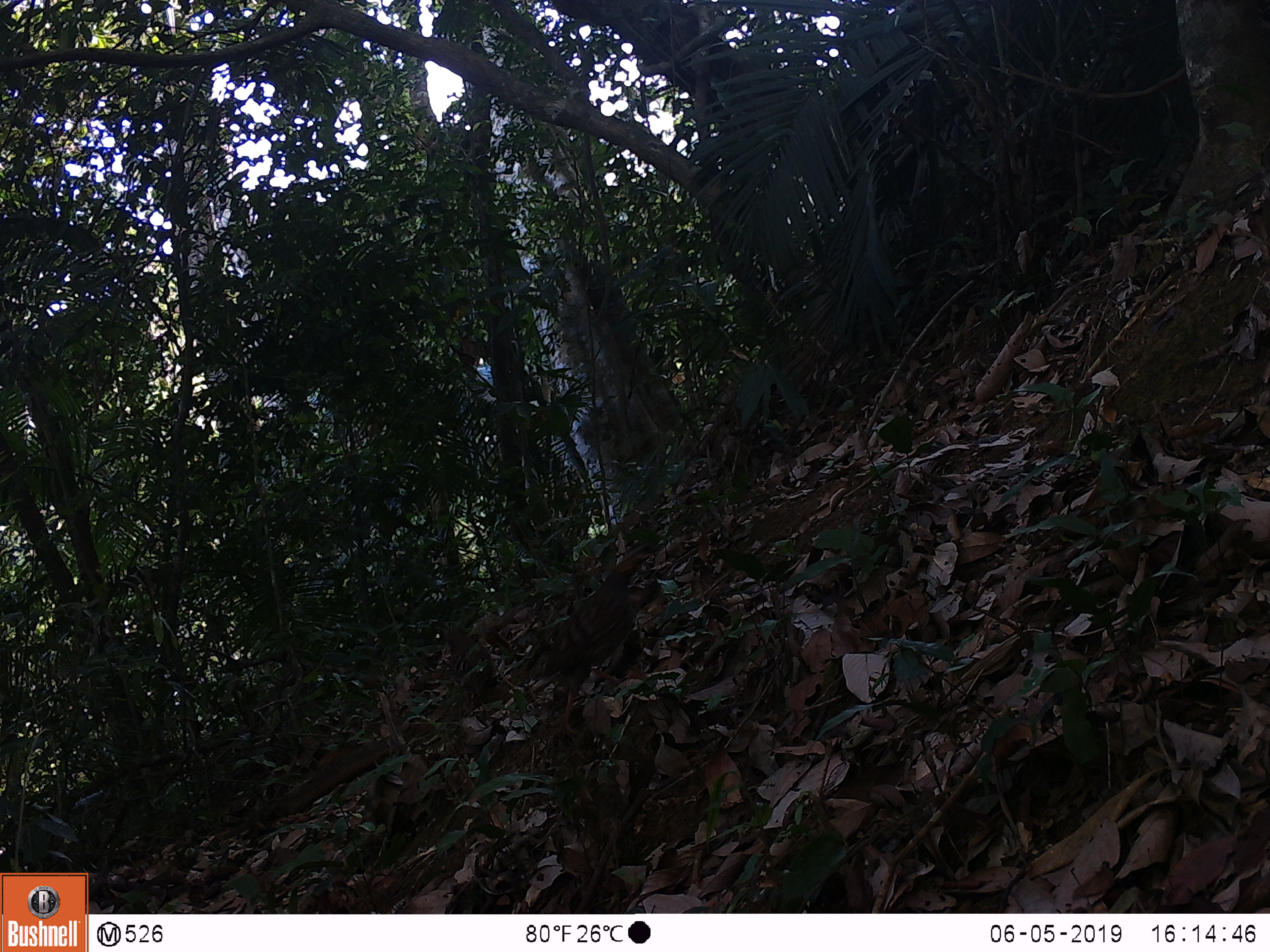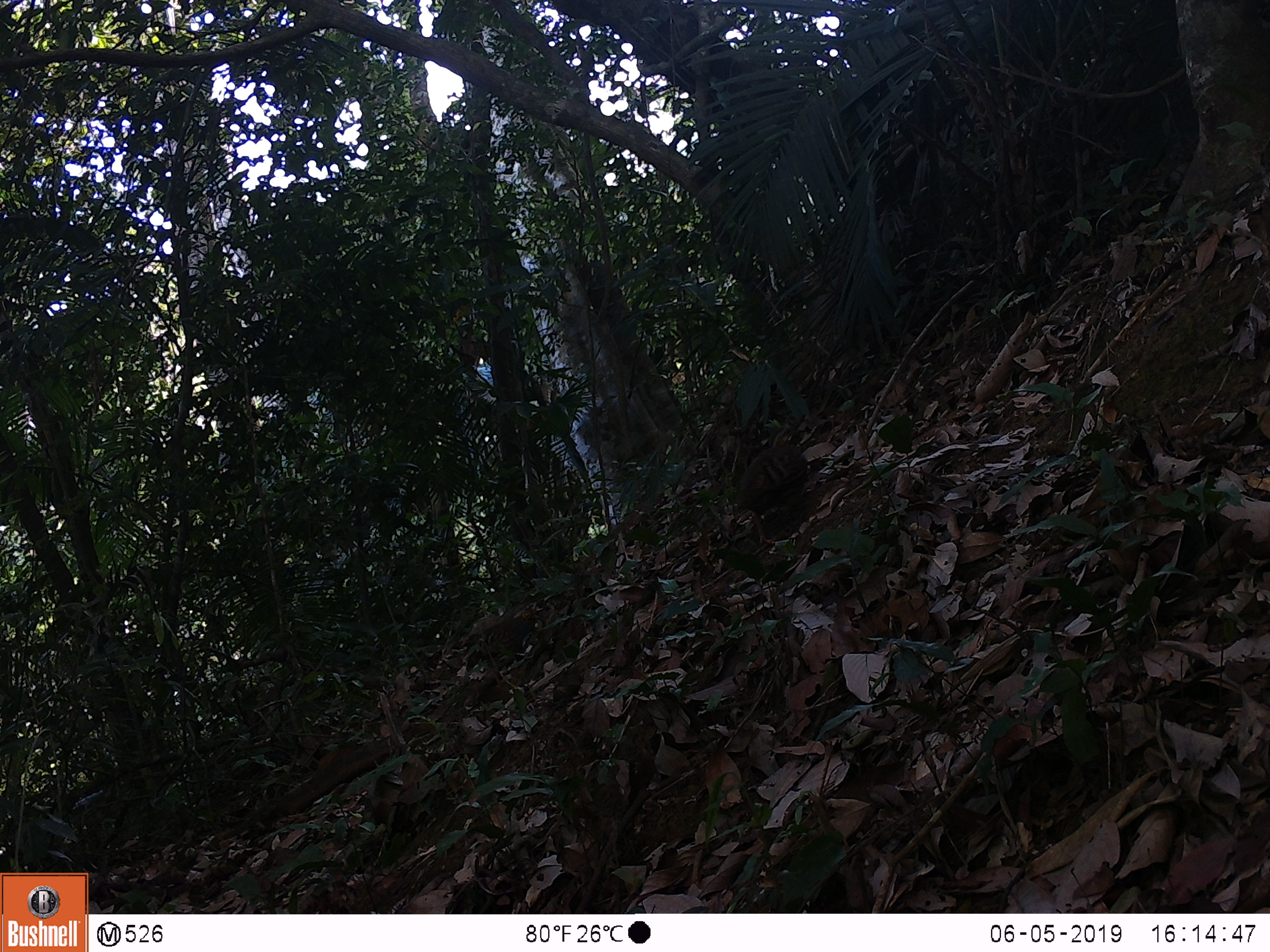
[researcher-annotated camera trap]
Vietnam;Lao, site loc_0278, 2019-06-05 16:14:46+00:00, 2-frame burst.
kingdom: Animalia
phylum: Chordata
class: Aves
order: Galliformes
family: Phasianidae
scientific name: Phasianidae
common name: partridge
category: unidentified partridge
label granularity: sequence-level